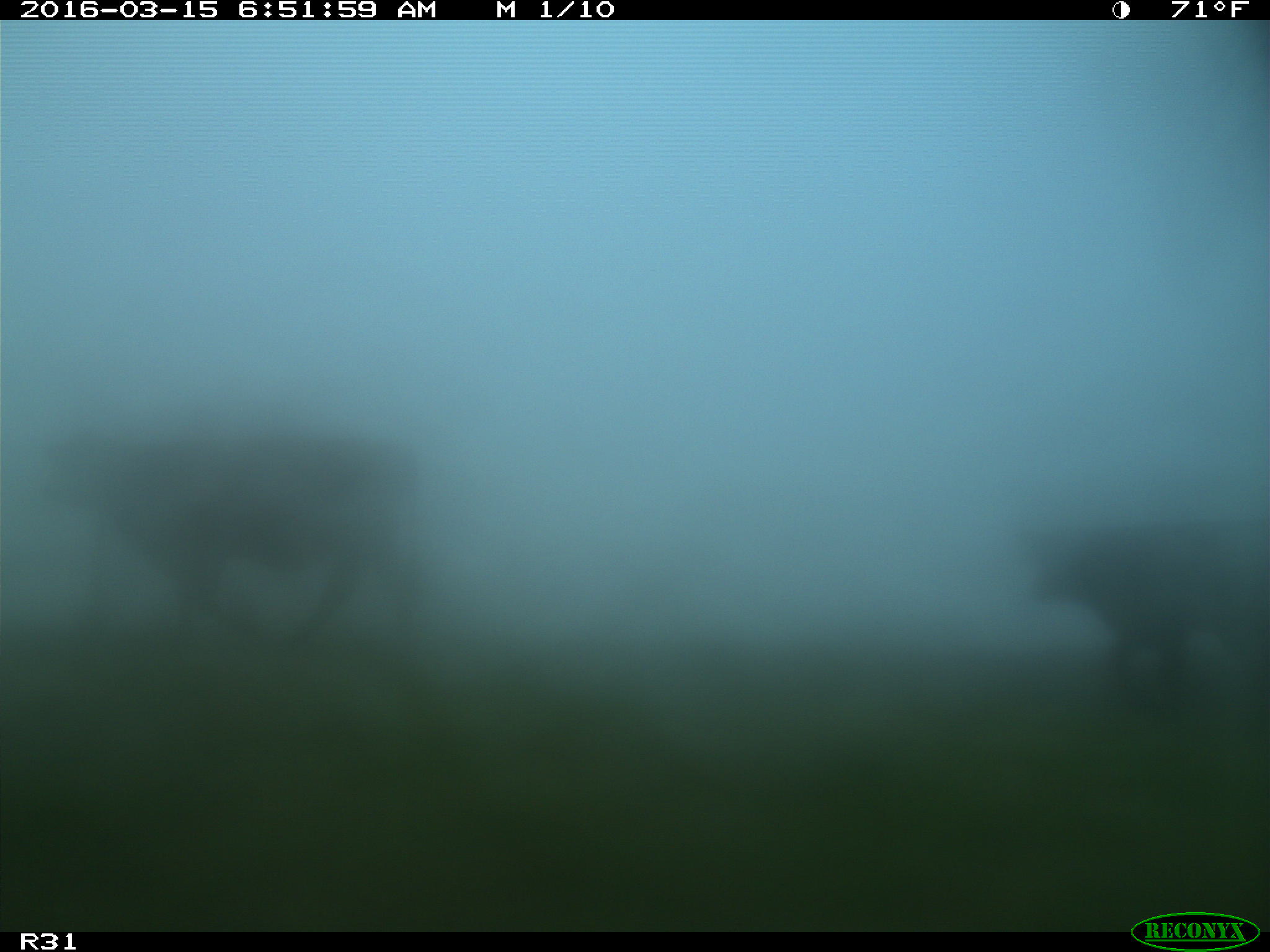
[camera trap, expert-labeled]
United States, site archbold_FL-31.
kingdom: Animalia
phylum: Chordata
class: Mammalia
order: Artiodactyla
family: Bovidae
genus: Bos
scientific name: Bos taurus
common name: domestic cow